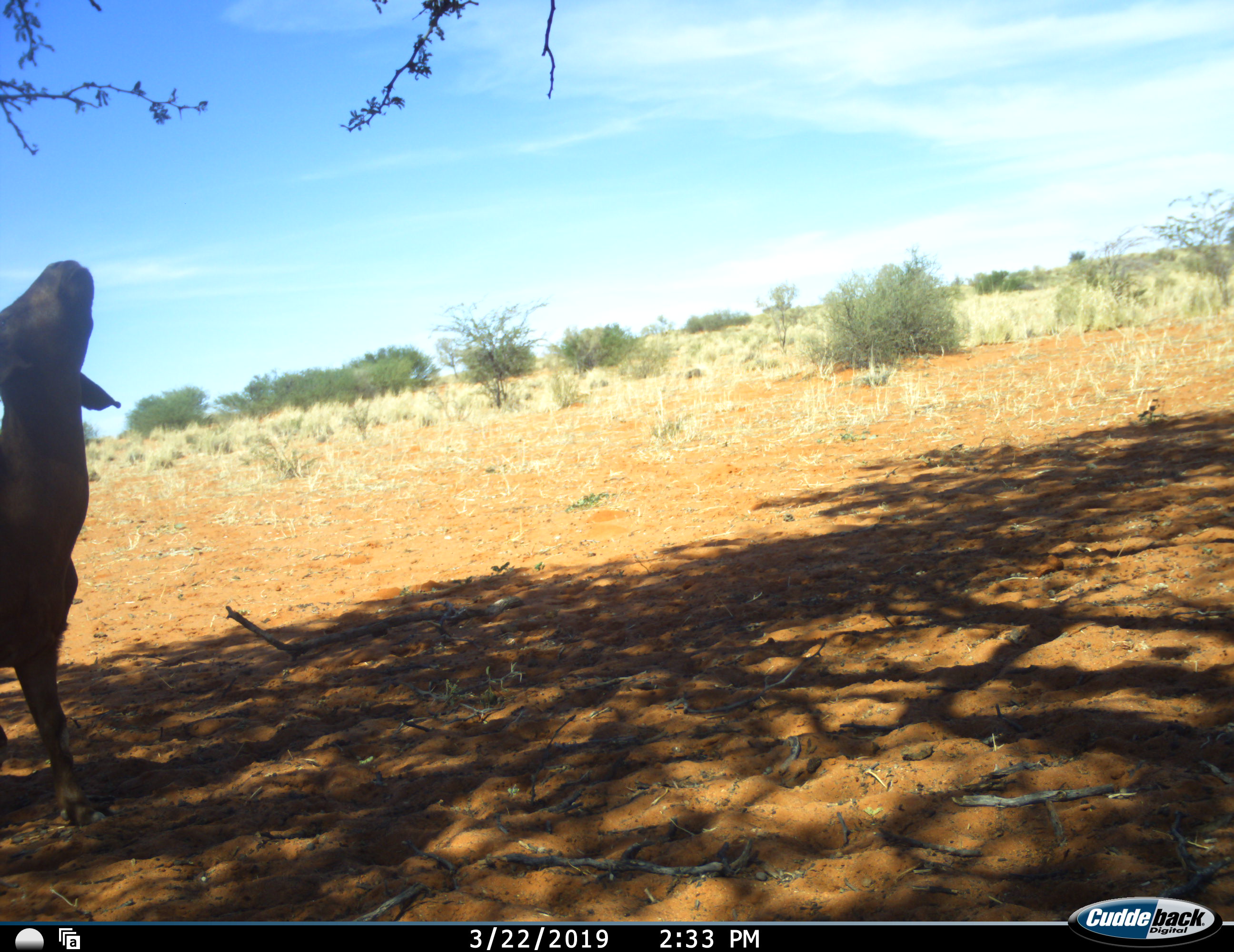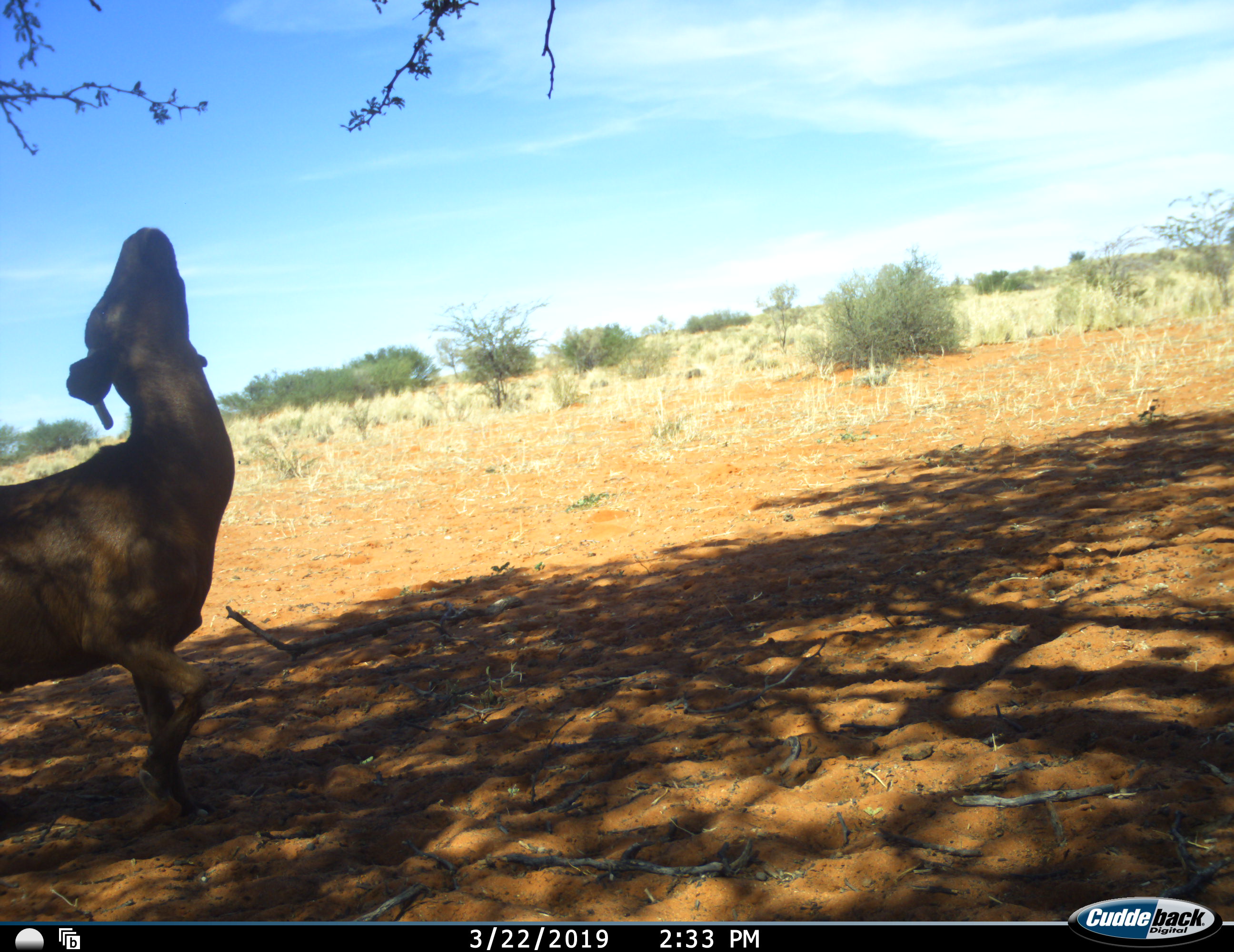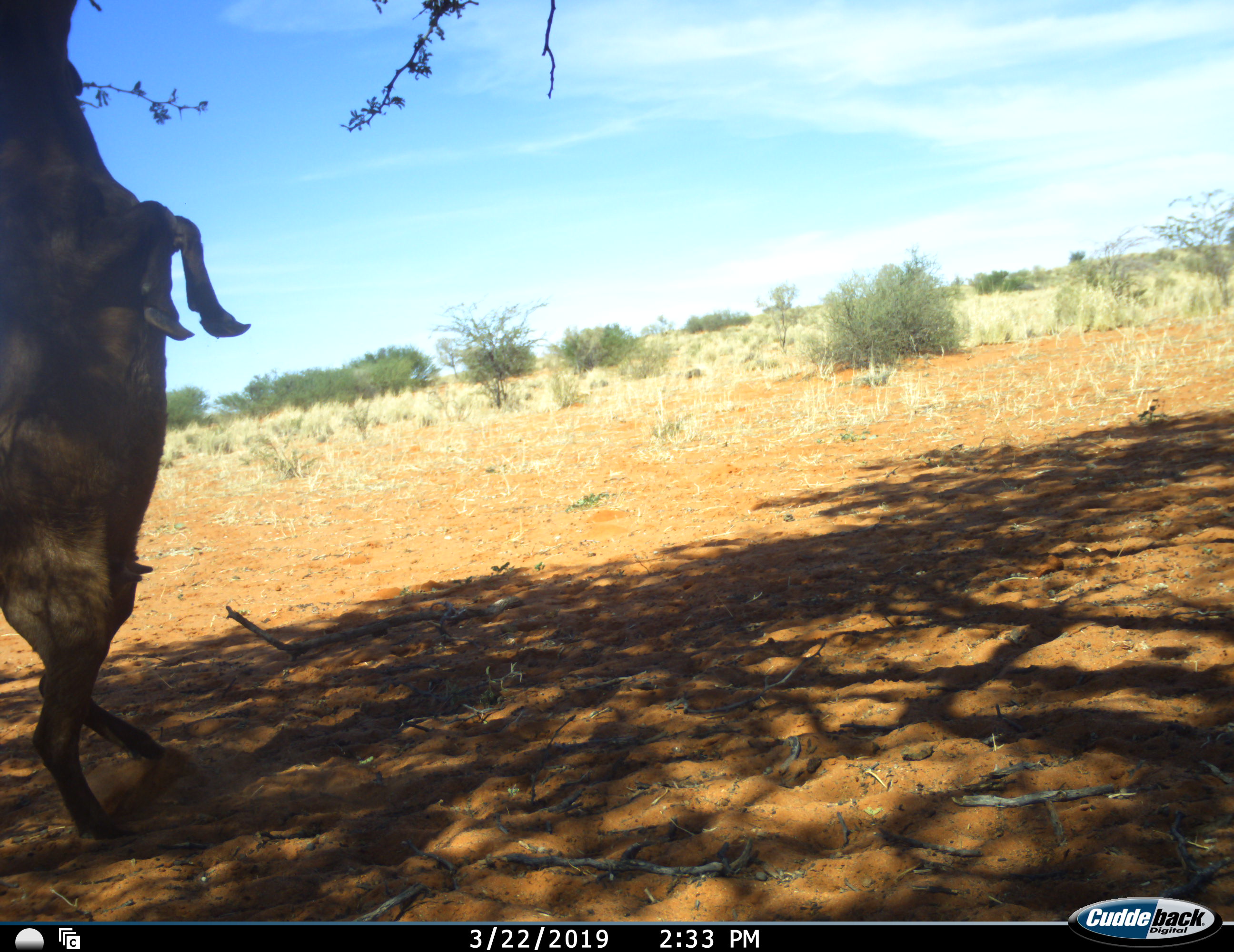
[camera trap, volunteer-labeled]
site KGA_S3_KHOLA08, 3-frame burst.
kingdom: Animalia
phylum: Chordata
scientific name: Vertebrata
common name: domestic animal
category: domesticanimal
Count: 1.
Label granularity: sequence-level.